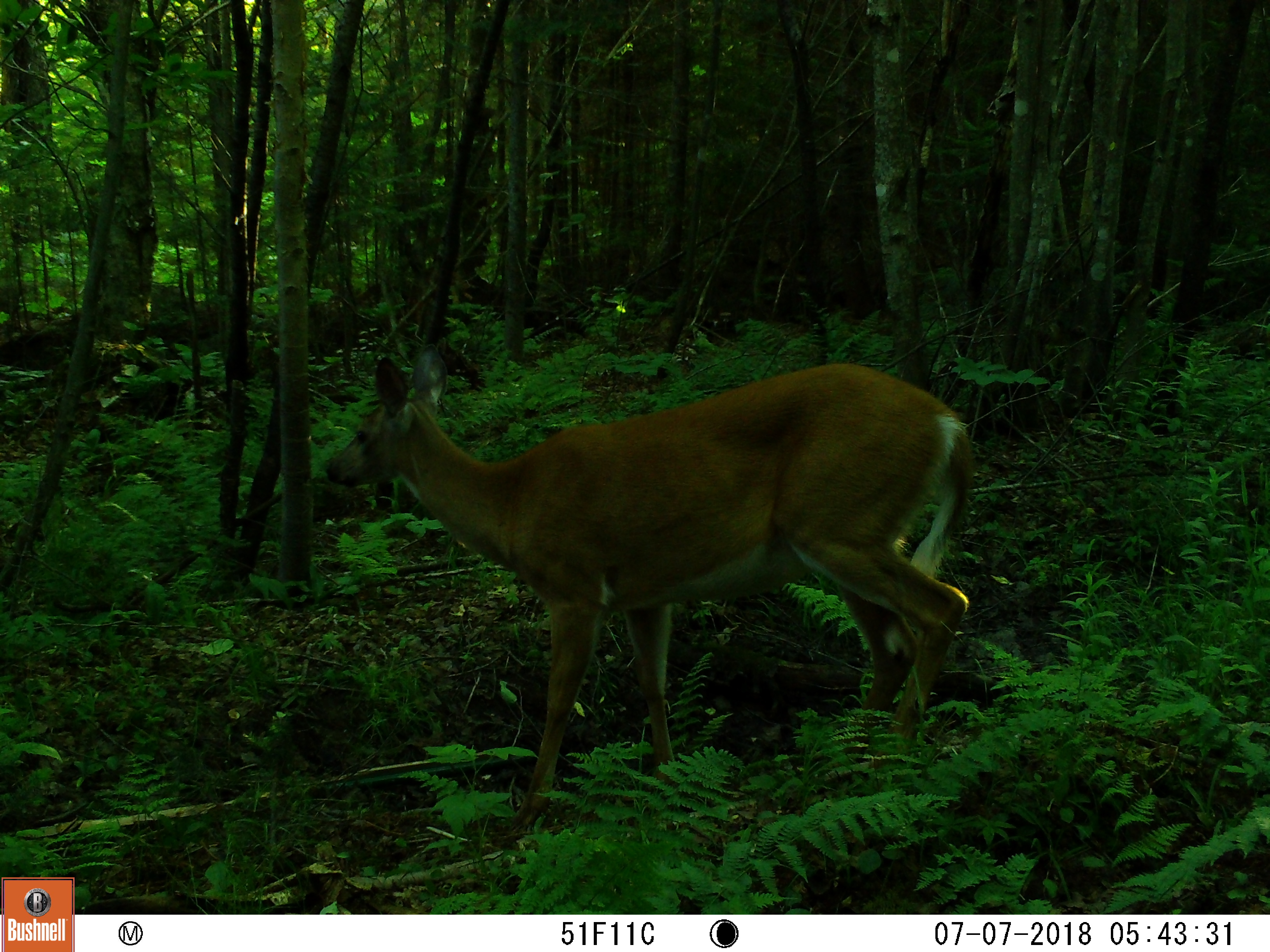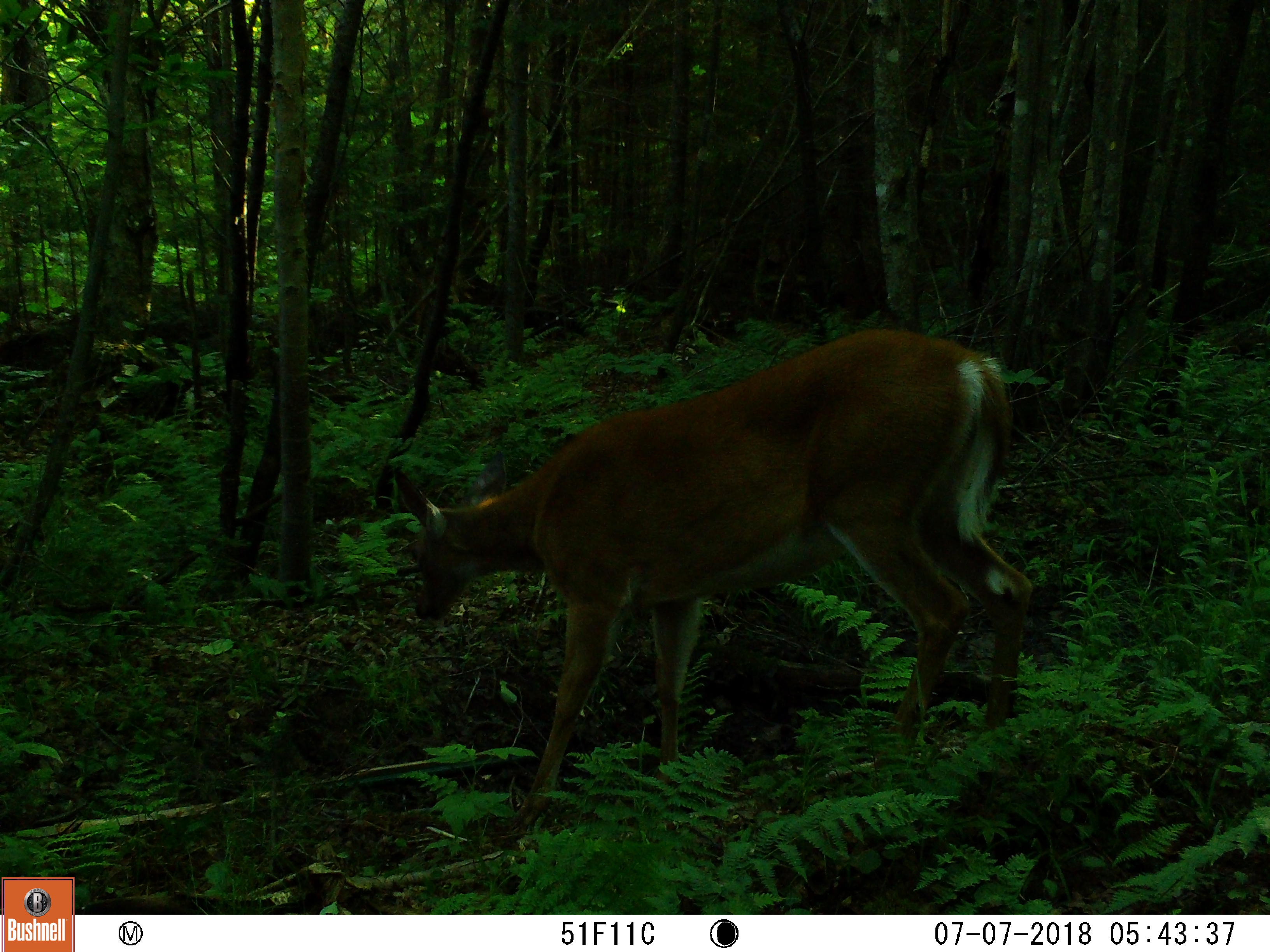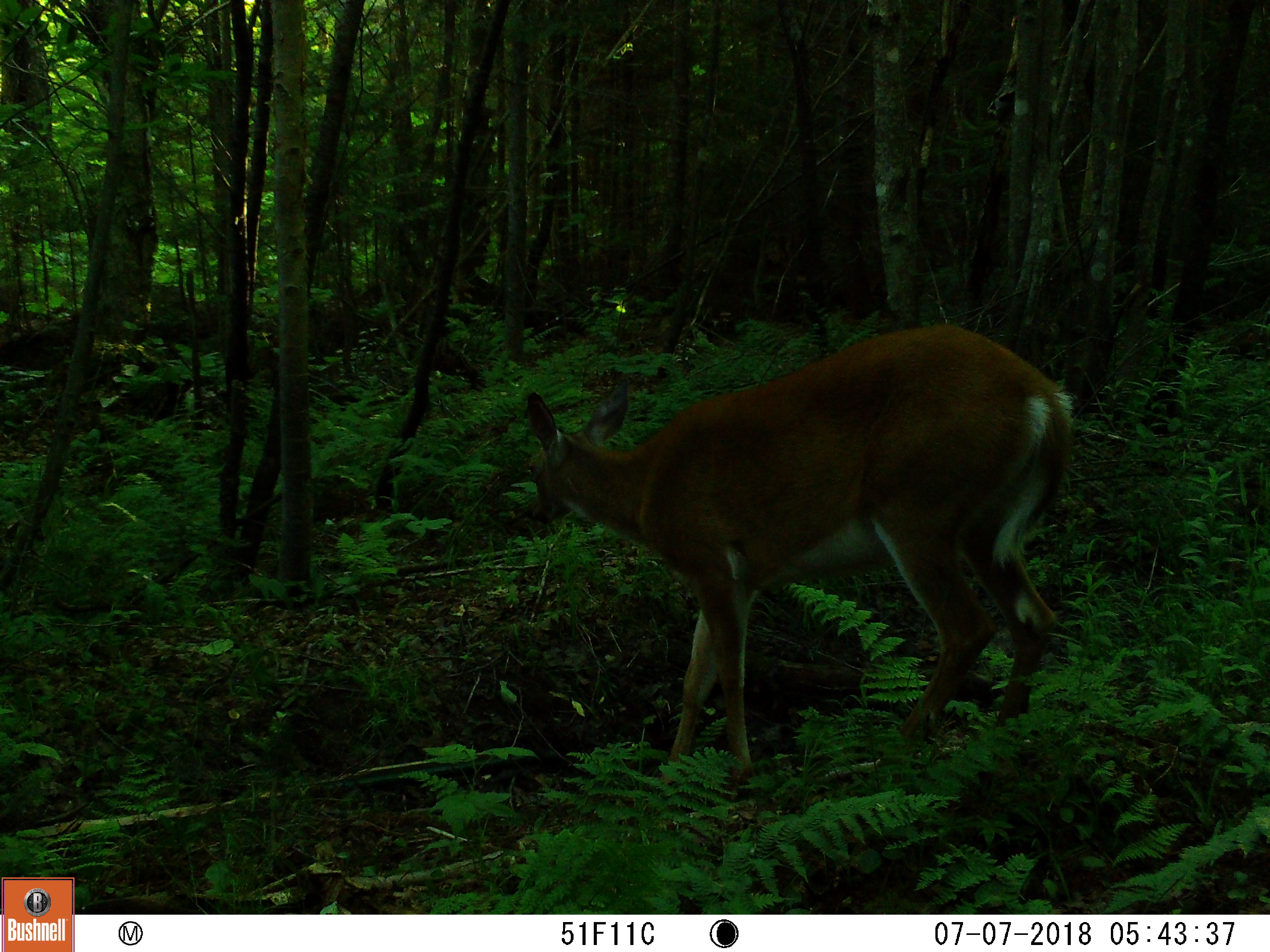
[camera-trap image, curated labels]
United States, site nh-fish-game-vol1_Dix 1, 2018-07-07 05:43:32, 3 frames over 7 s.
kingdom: Animalia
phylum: Chordata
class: Mammalia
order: Artiodactyla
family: Cervidae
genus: Odocoileus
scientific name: Odocoileus virginianus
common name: white-tailed deer